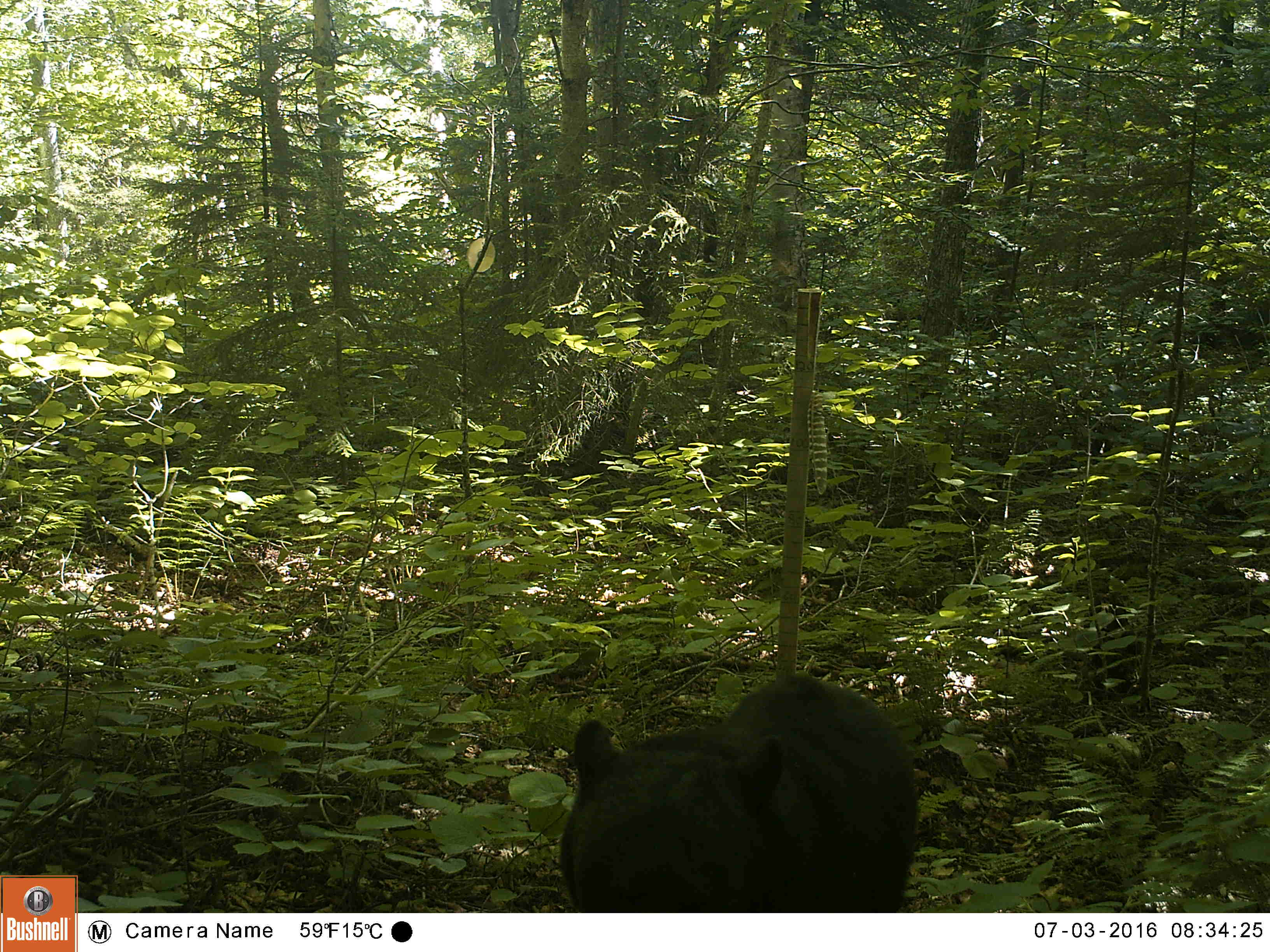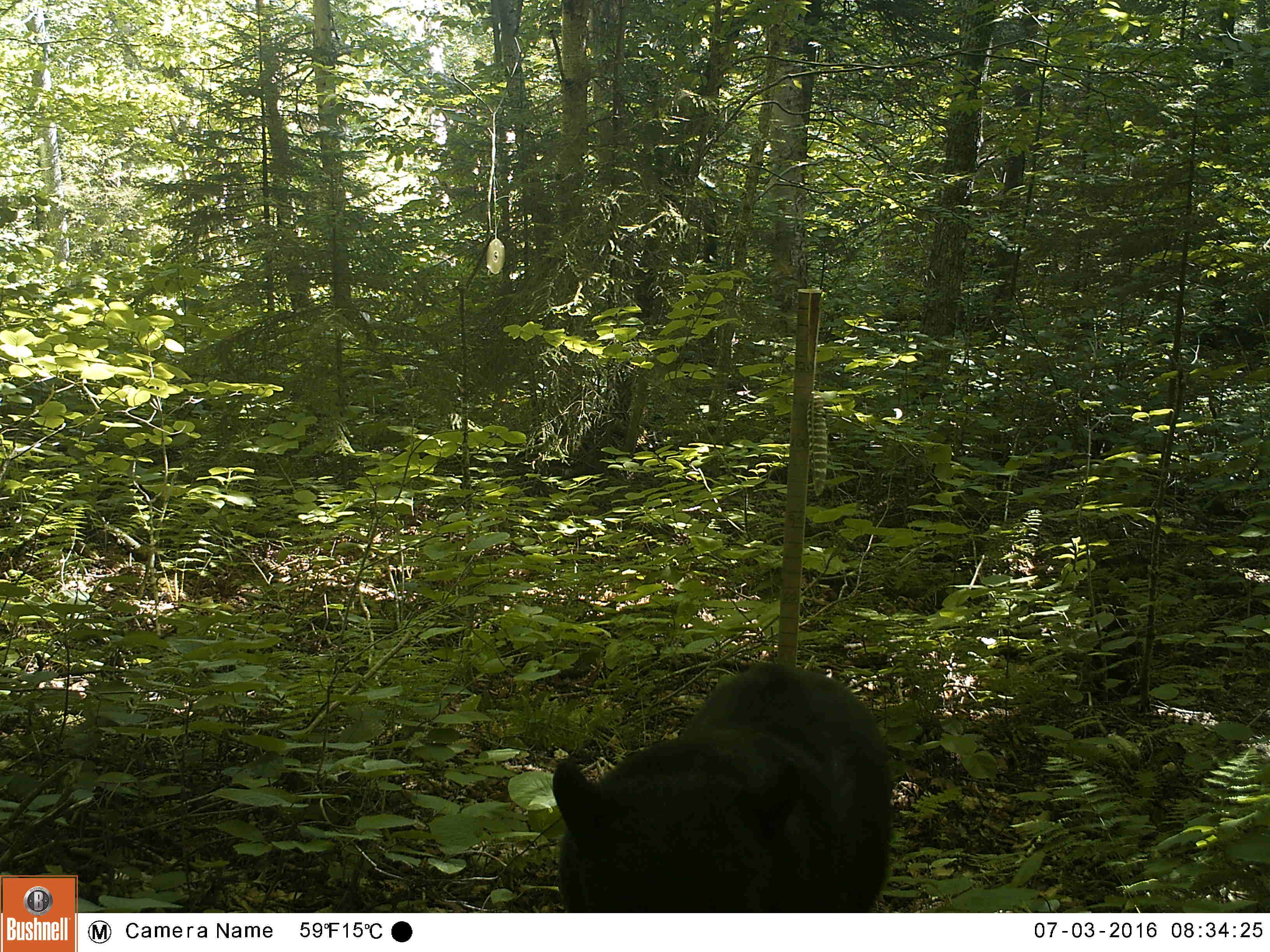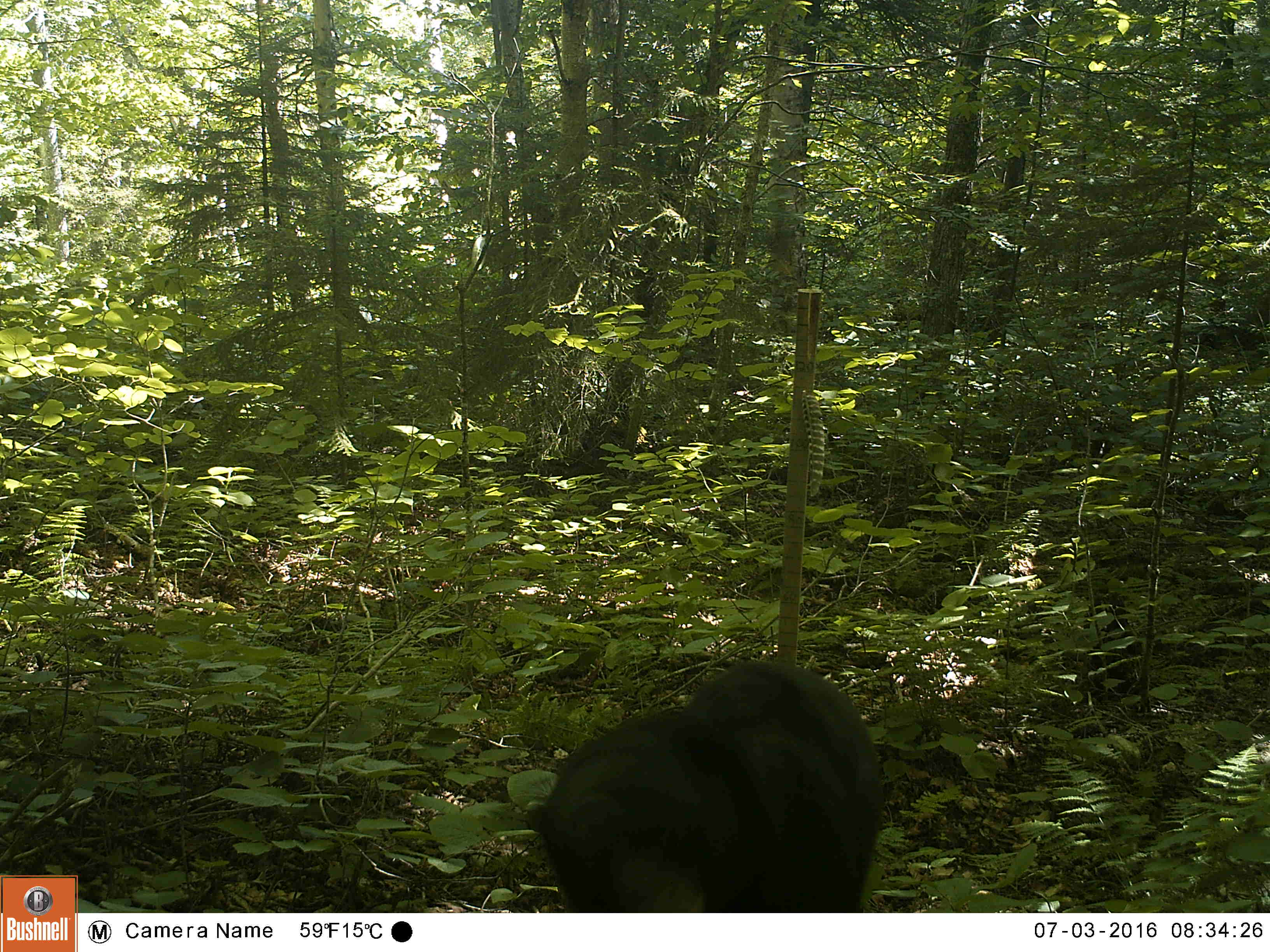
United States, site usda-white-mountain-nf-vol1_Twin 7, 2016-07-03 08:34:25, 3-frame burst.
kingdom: Animalia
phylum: Chordata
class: Mammalia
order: Carnivora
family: Ursidae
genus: Ursus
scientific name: Ursus americanus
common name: black bear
Black bear (Ursus americanus).